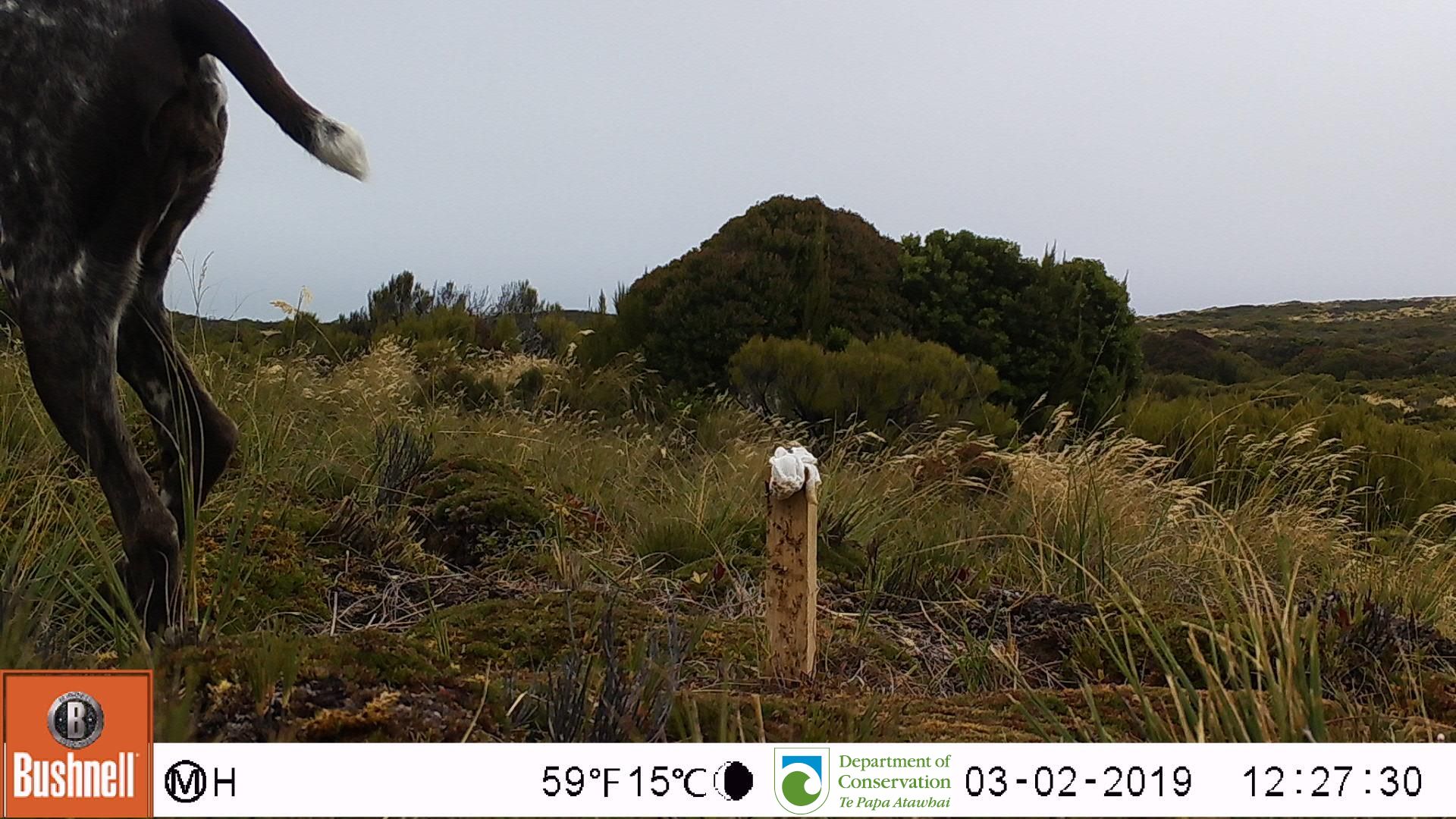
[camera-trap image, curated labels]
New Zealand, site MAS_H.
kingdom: Animalia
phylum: Chordata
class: Mammalia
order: Carnivora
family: Canidae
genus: Canis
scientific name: Canis familiaris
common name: domestic dog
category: dog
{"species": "dog (domestic dog) (Canis familiaris)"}